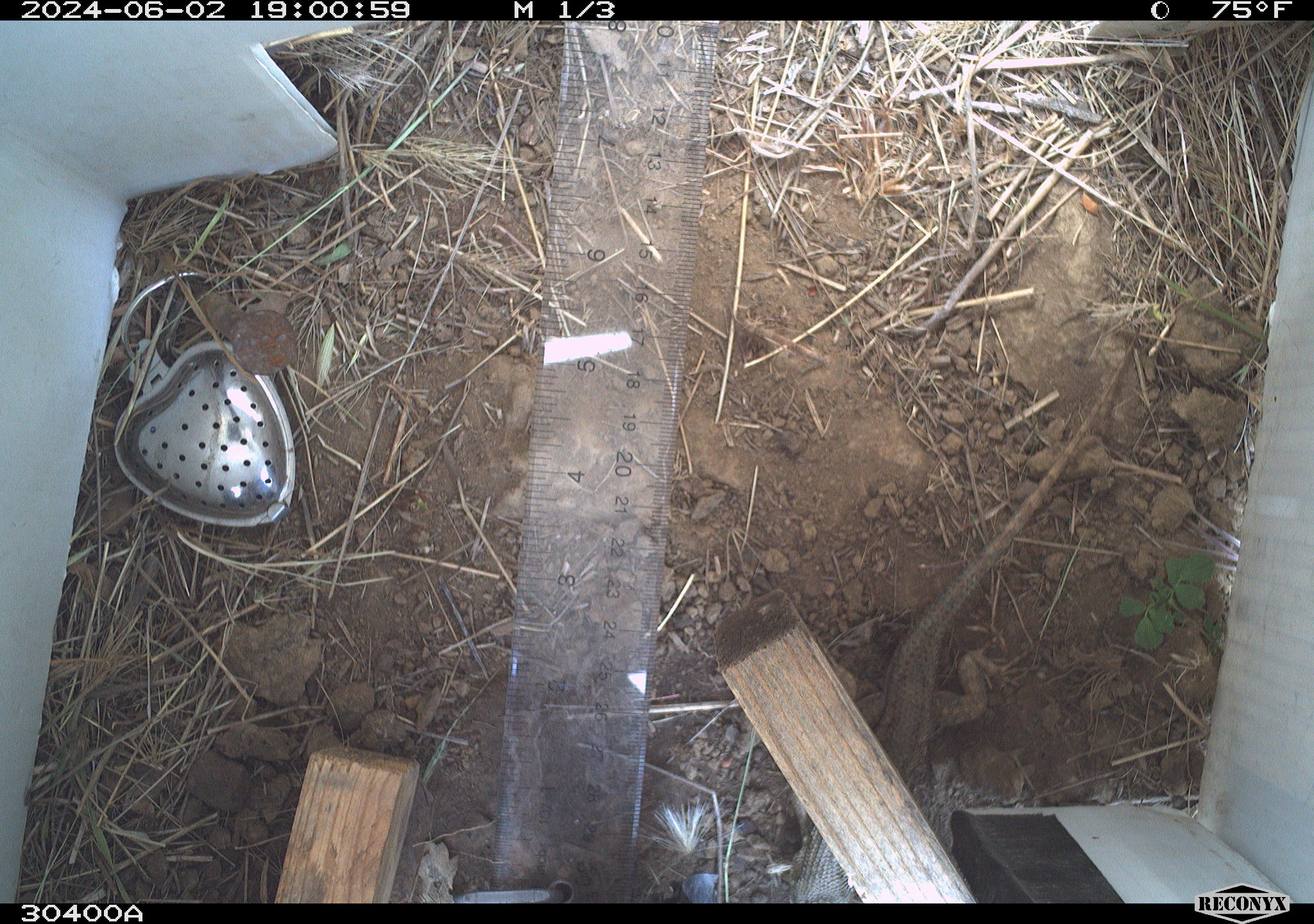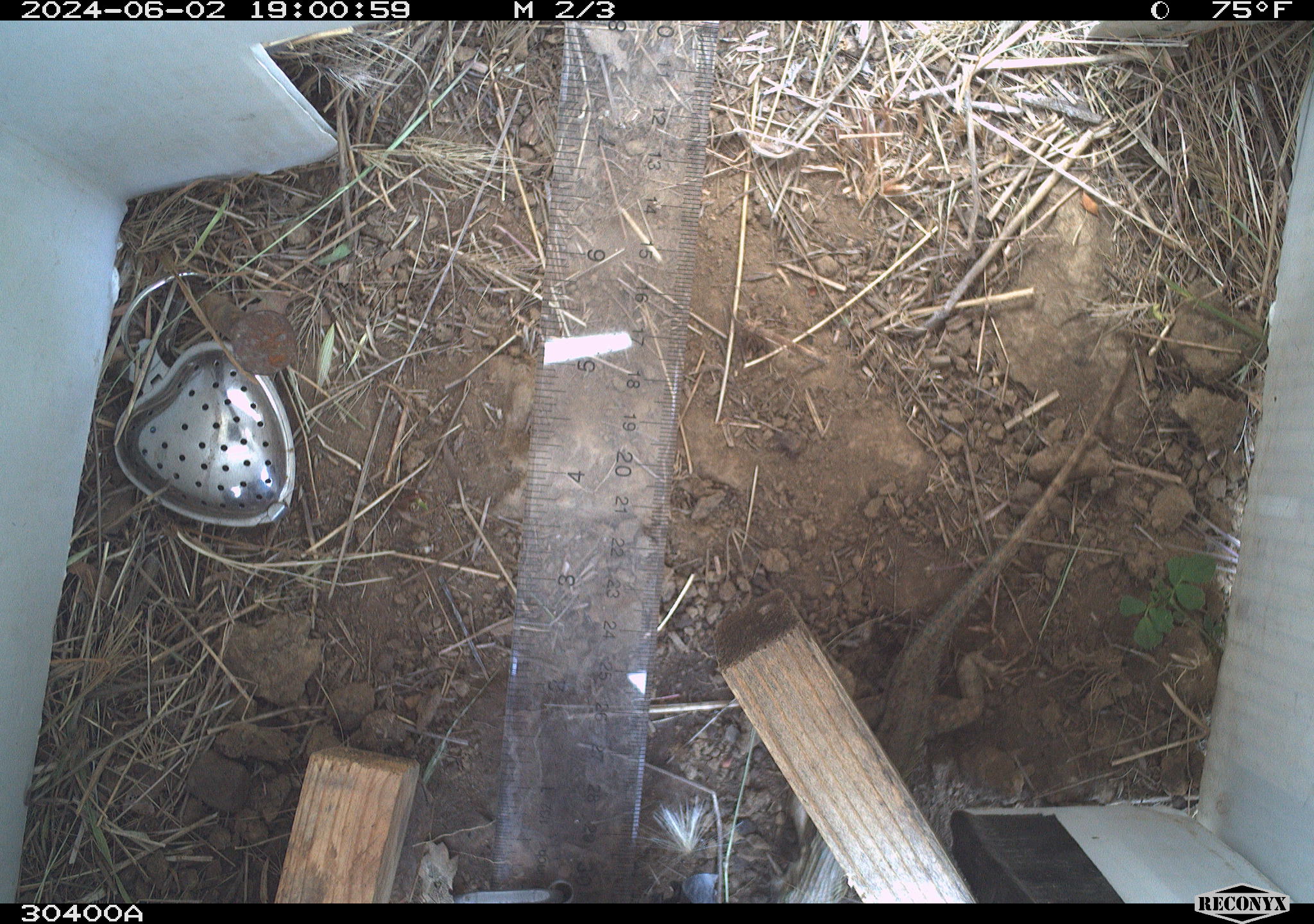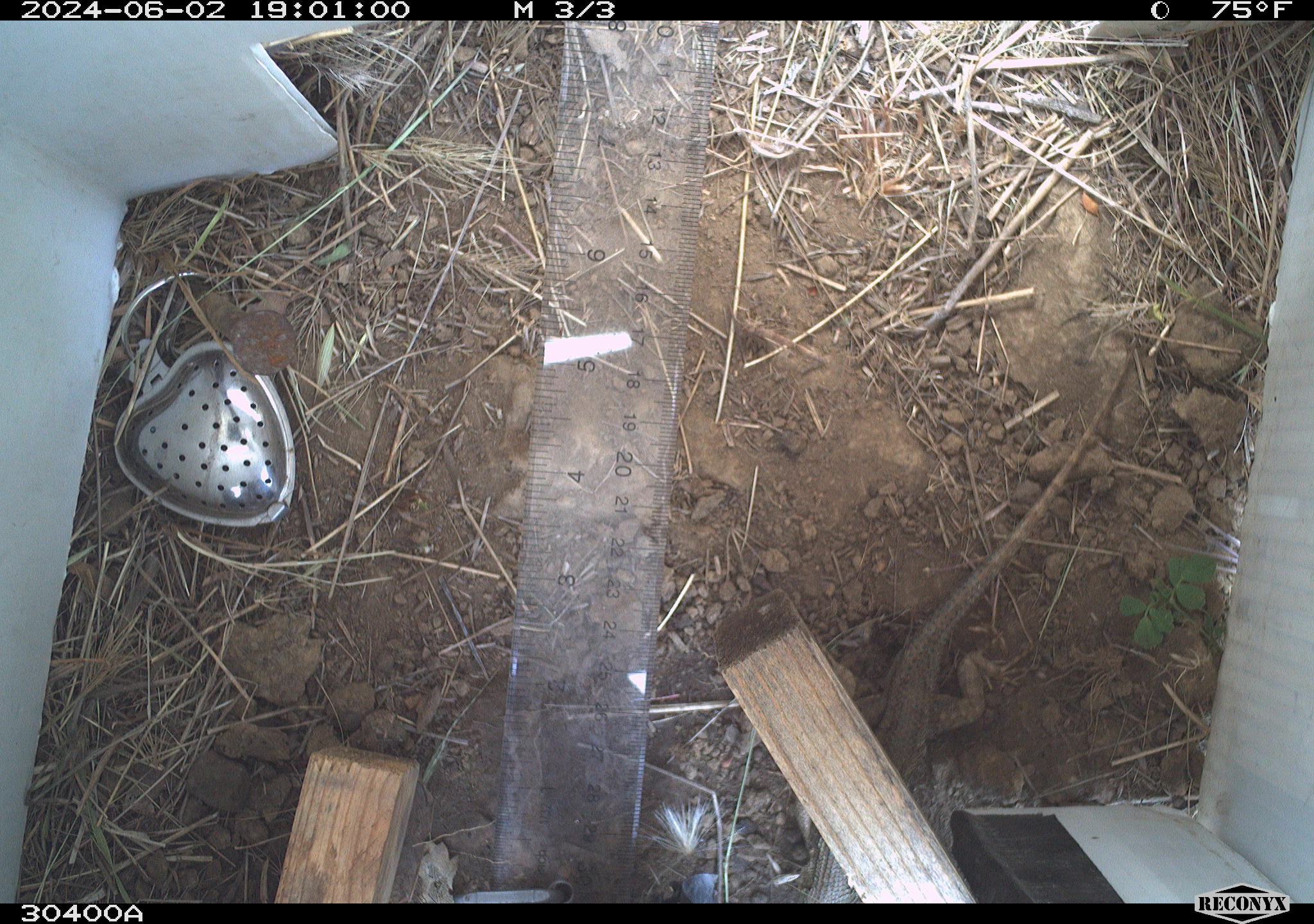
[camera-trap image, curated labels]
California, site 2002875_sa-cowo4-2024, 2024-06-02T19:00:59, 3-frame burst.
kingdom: Animalia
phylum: Chordata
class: Reptilia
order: Squamata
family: Phrynosomatidae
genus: Sceloporus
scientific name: Sceloporus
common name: spiny lizards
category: sceloporus species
Sceloporus species (spiny lizards) (Sceloporus).